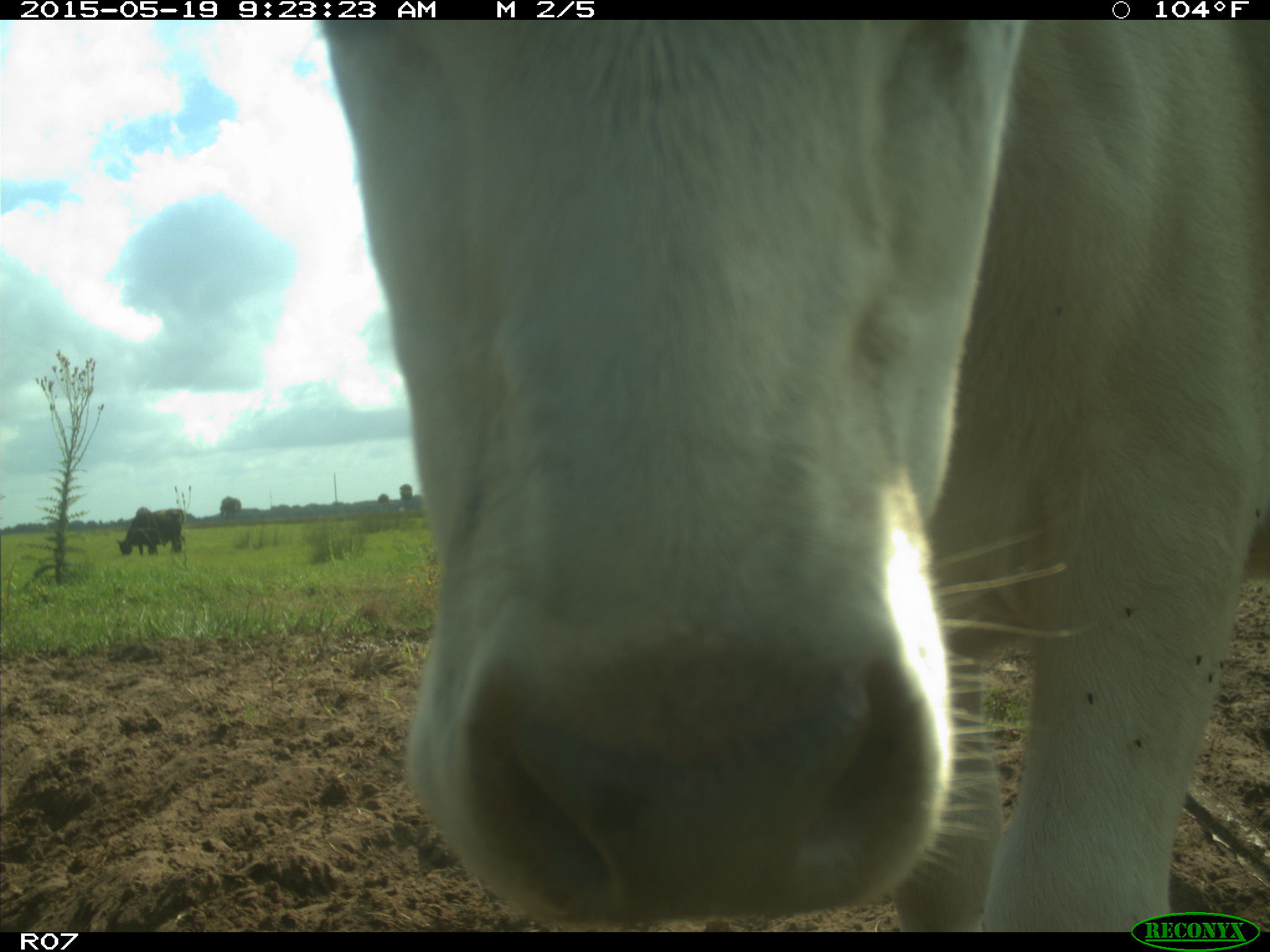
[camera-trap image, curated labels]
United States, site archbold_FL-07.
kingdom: Animalia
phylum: Chordata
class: Mammalia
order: Artiodactyla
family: Bovidae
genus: Bos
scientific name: Bos taurus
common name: domestic cow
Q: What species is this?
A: Bos taurus (domestic cow).